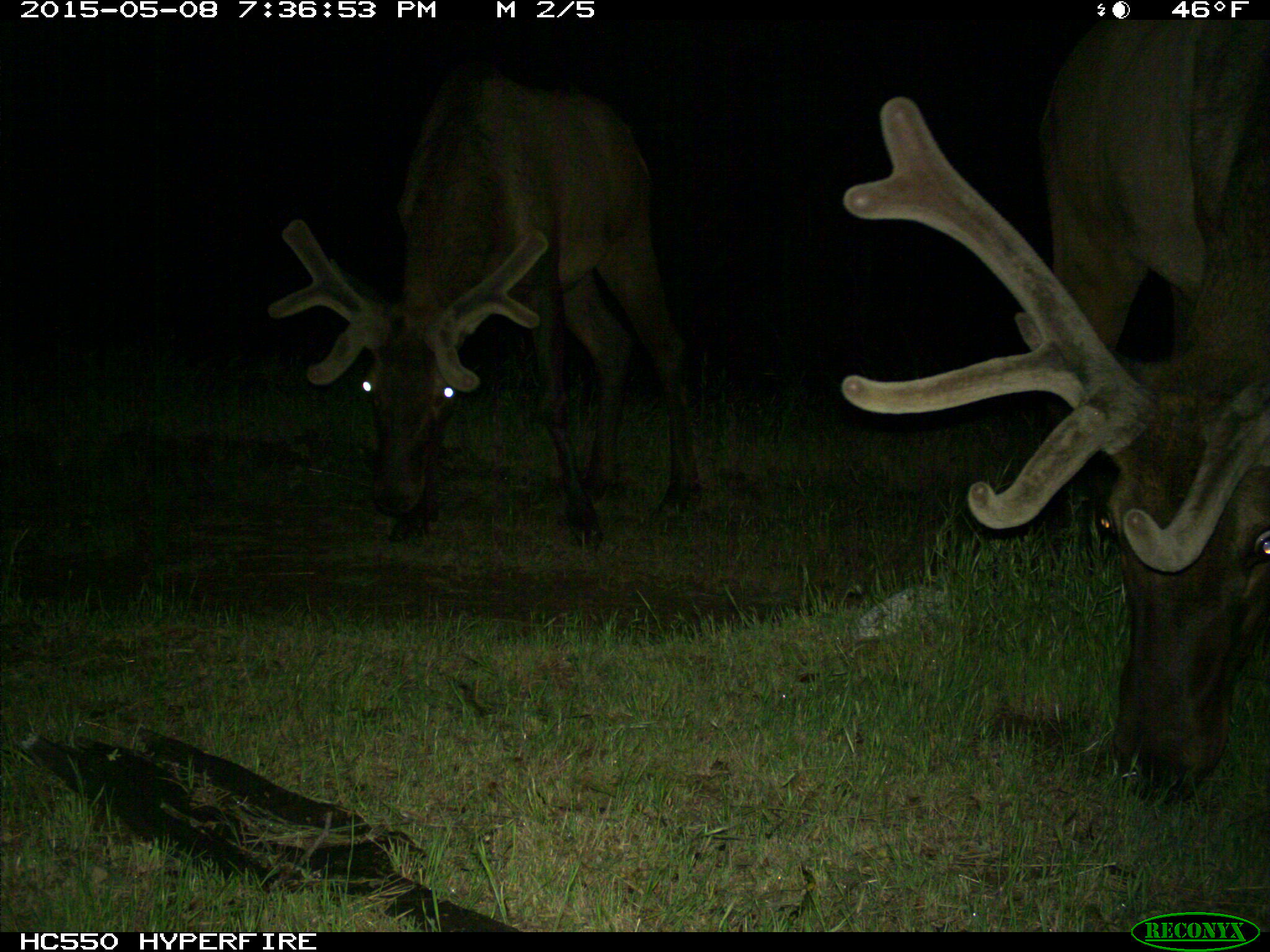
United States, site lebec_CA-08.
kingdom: Animalia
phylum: Chordata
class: Mammalia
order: Artiodactyla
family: Cervidae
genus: Cervus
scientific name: Cervus canadensis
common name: elk